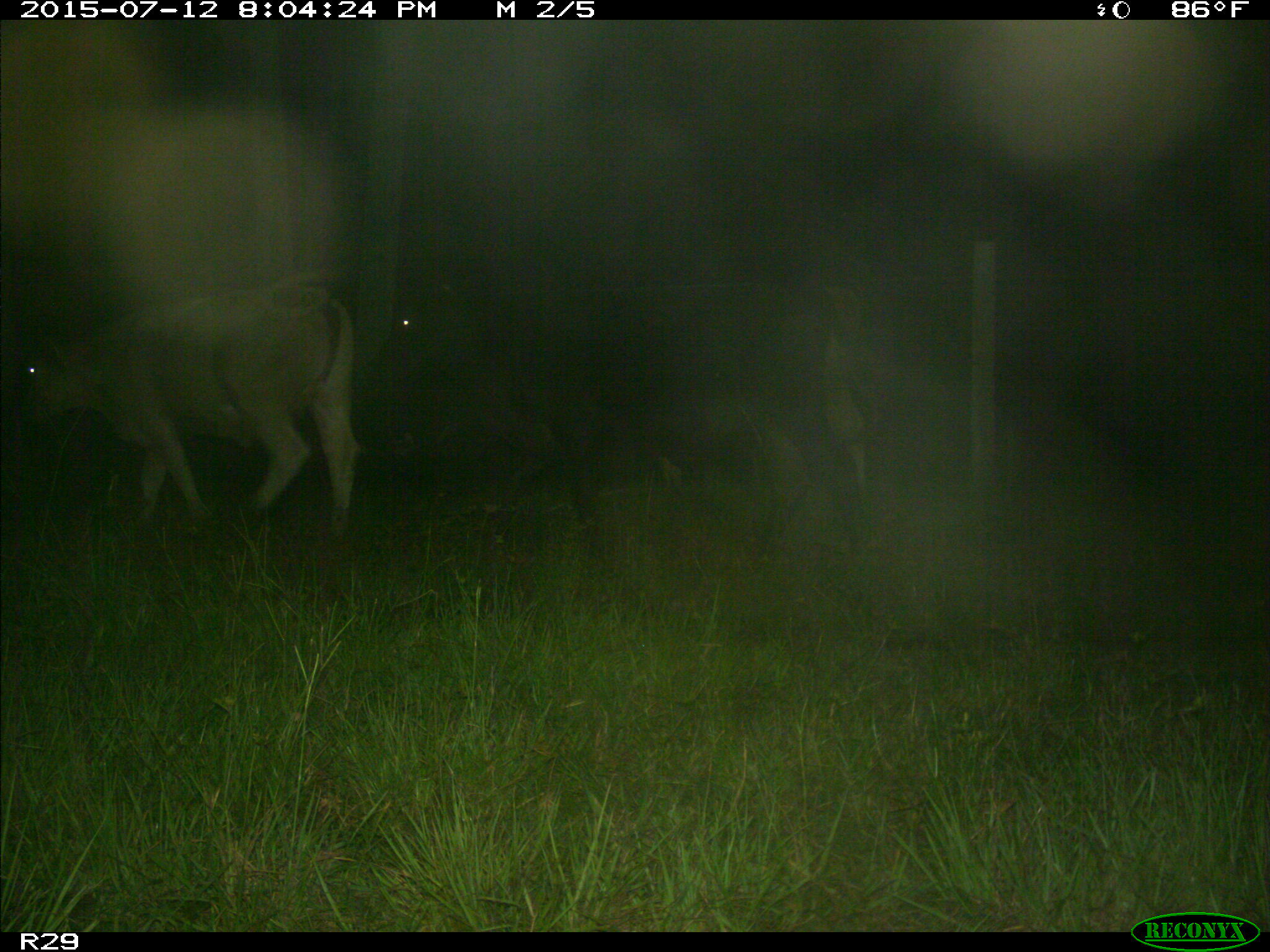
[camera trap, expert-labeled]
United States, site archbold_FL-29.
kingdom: Animalia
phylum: Chordata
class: Mammalia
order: Artiodactyla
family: Bovidae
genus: Bos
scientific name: Bos taurus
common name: domestic cow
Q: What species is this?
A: Bos taurus (domestic cow).